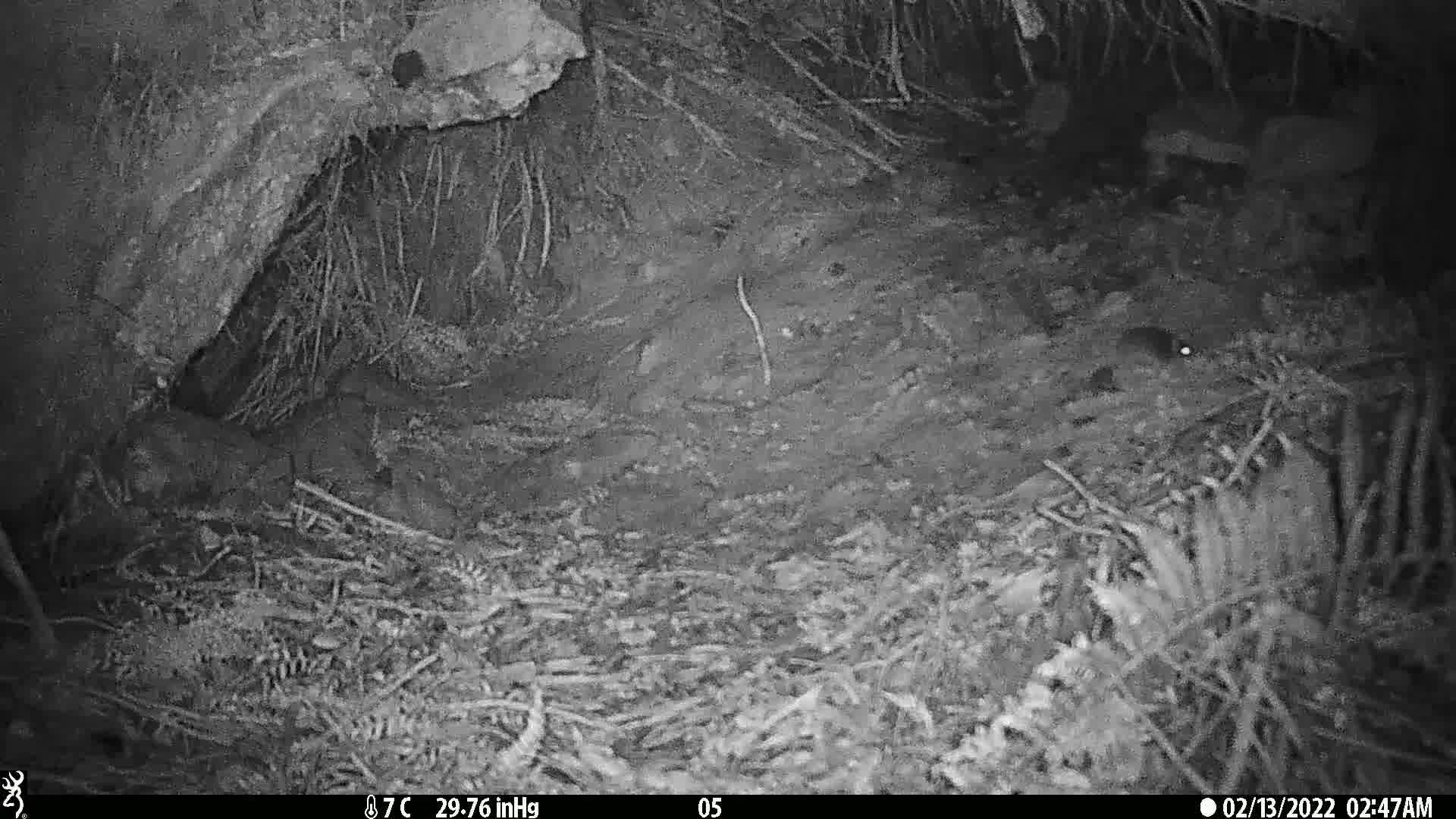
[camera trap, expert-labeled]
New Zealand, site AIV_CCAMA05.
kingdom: Animalia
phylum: Chordata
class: Mammalia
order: Rodentia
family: Muridae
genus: Mus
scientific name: Mus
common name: mouse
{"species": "mouse (Mus)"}